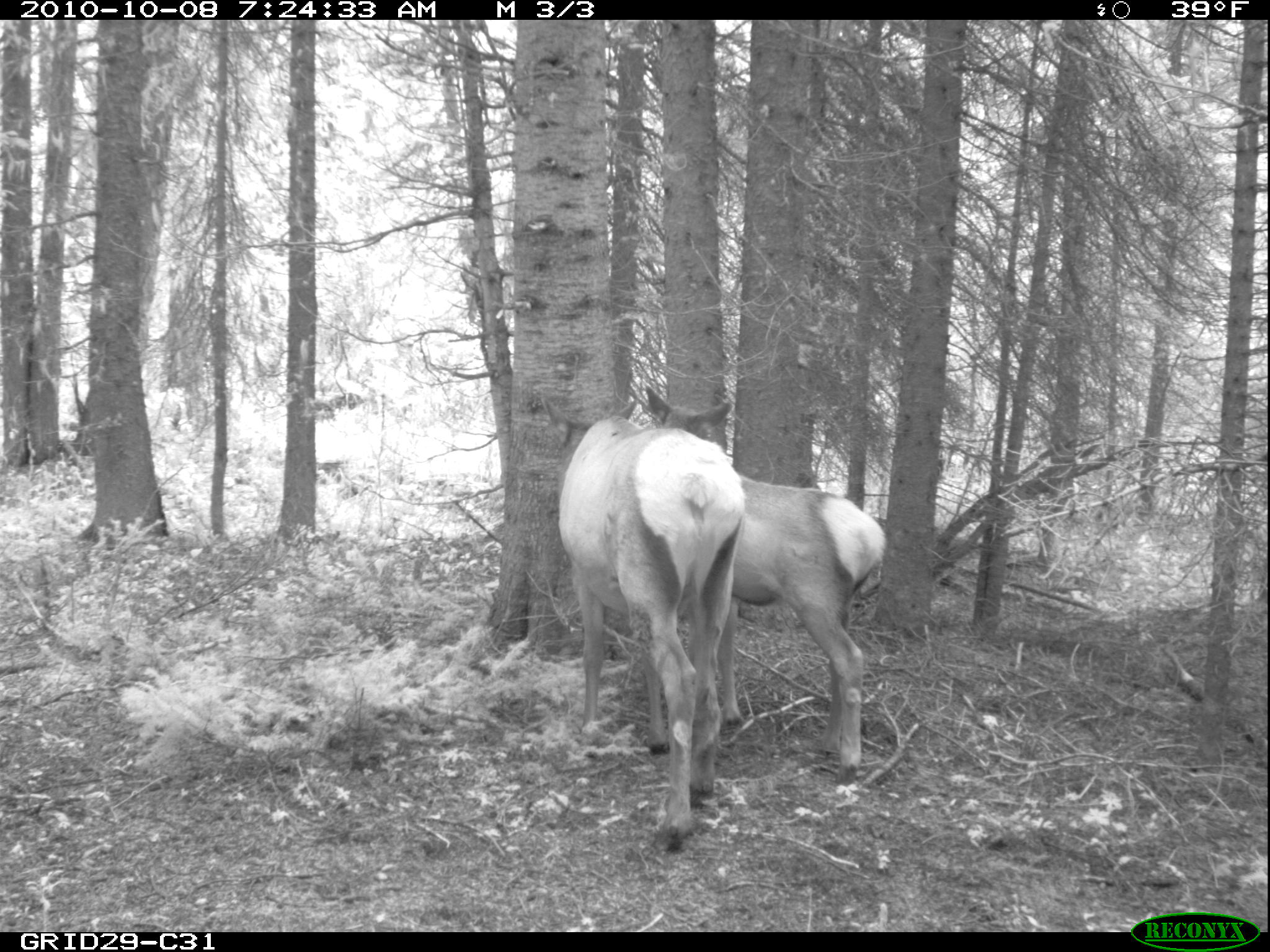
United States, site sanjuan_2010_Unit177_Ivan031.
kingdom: Animalia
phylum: Chordata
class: Mammalia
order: Artiodactyla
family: Cervidae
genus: Cervus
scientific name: Cervus elaphus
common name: red deer